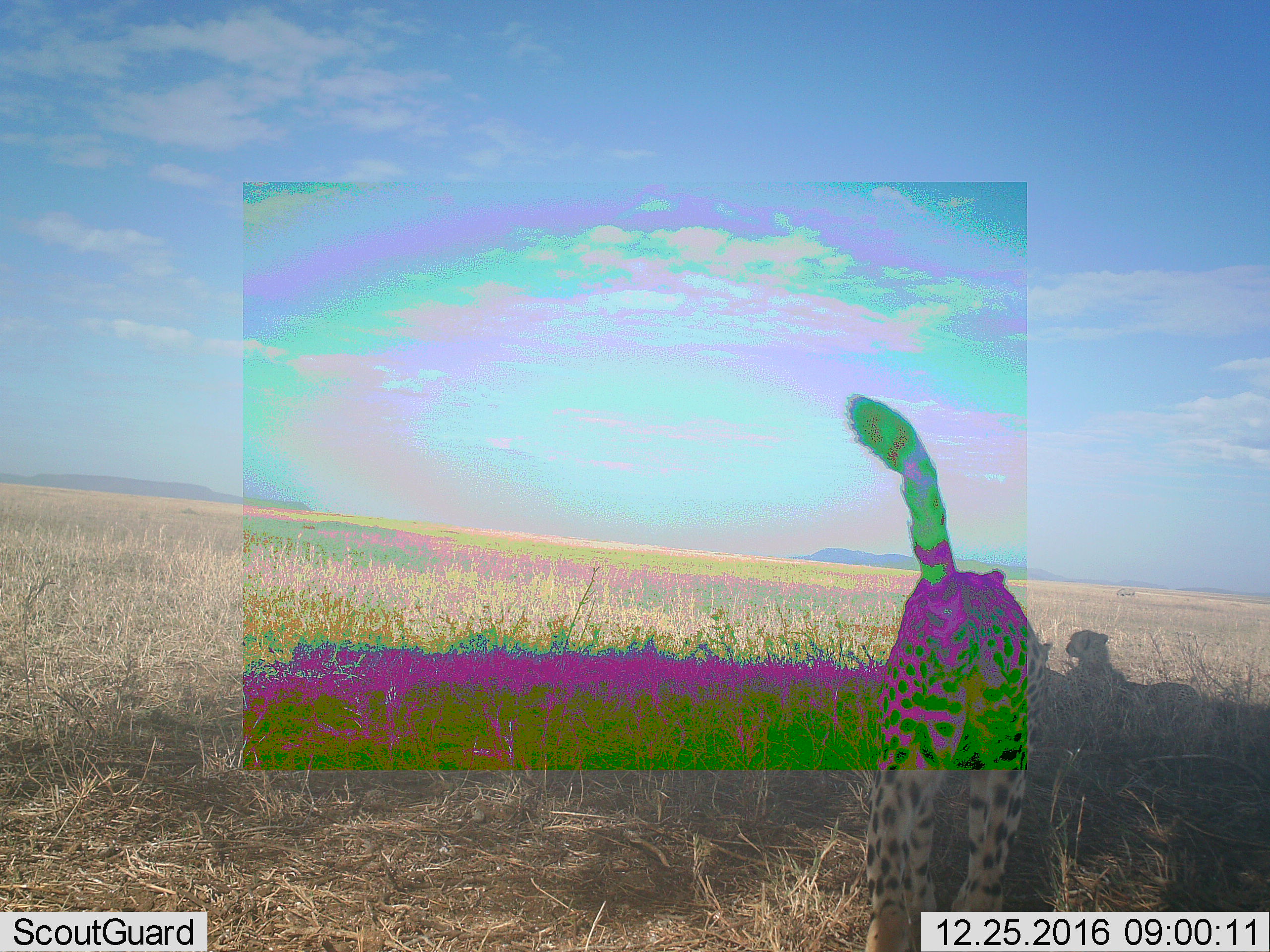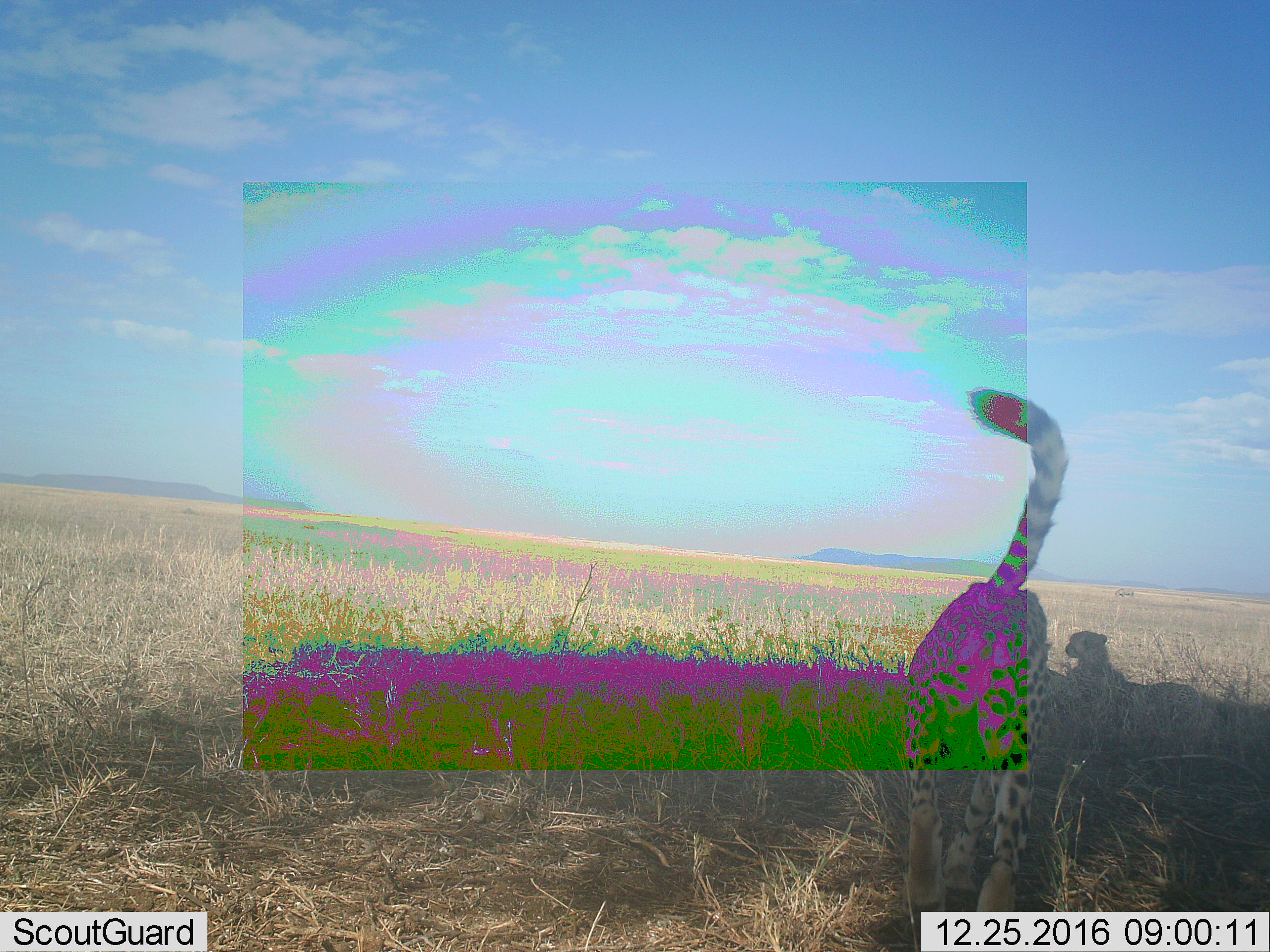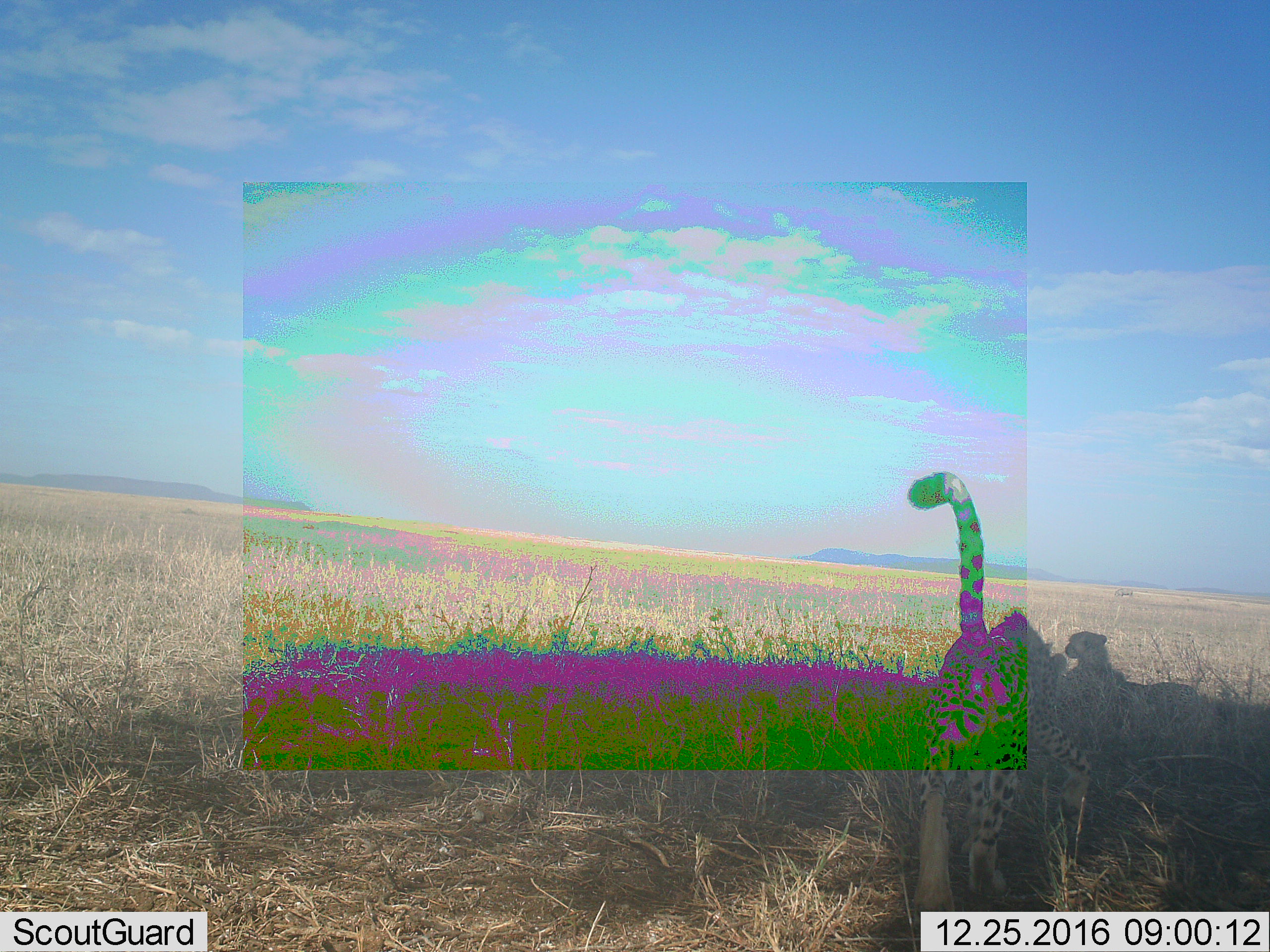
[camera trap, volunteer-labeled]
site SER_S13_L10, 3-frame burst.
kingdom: Animalia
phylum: Chordata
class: Mammalia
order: Carnivora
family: Felidae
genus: Acinonyx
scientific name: Acinonyx jubatus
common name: cheetah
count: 2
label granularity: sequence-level